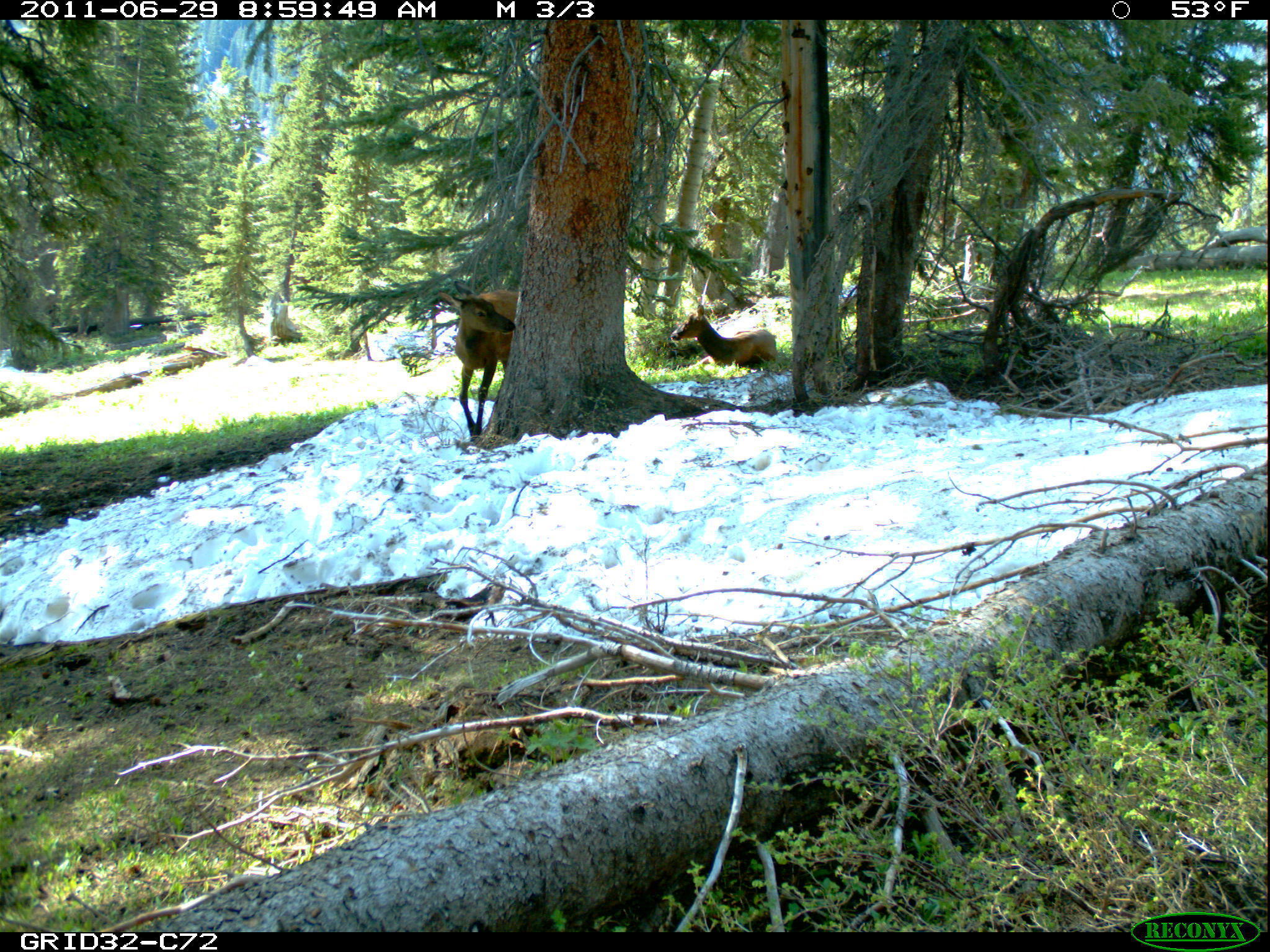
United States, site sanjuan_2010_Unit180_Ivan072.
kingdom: Animalia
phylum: Chordata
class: Mammalia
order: Artiodactyla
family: Cervidae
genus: Cervus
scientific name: Cervus elaphus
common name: red deer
Cervus elaphus (red deer).